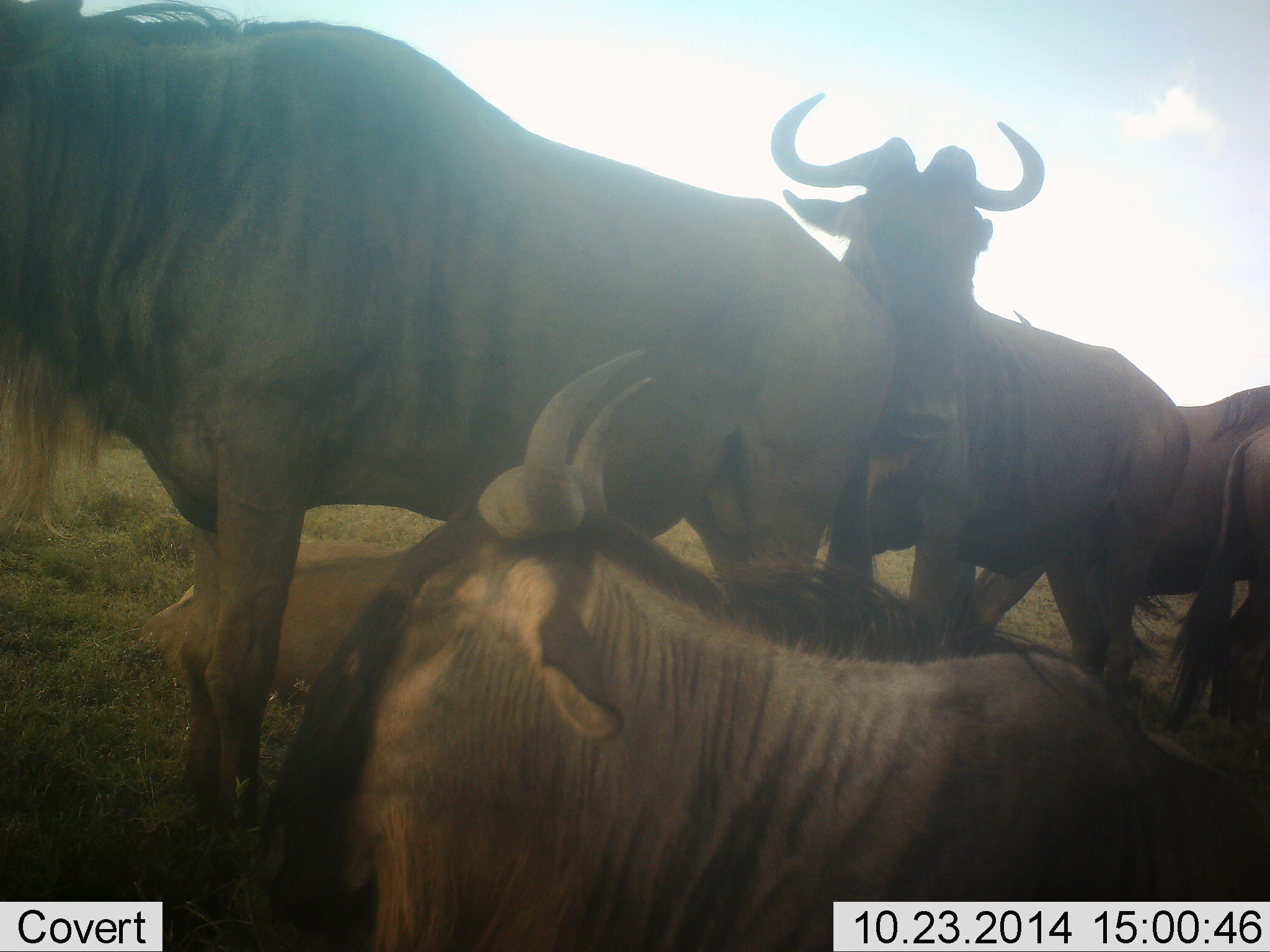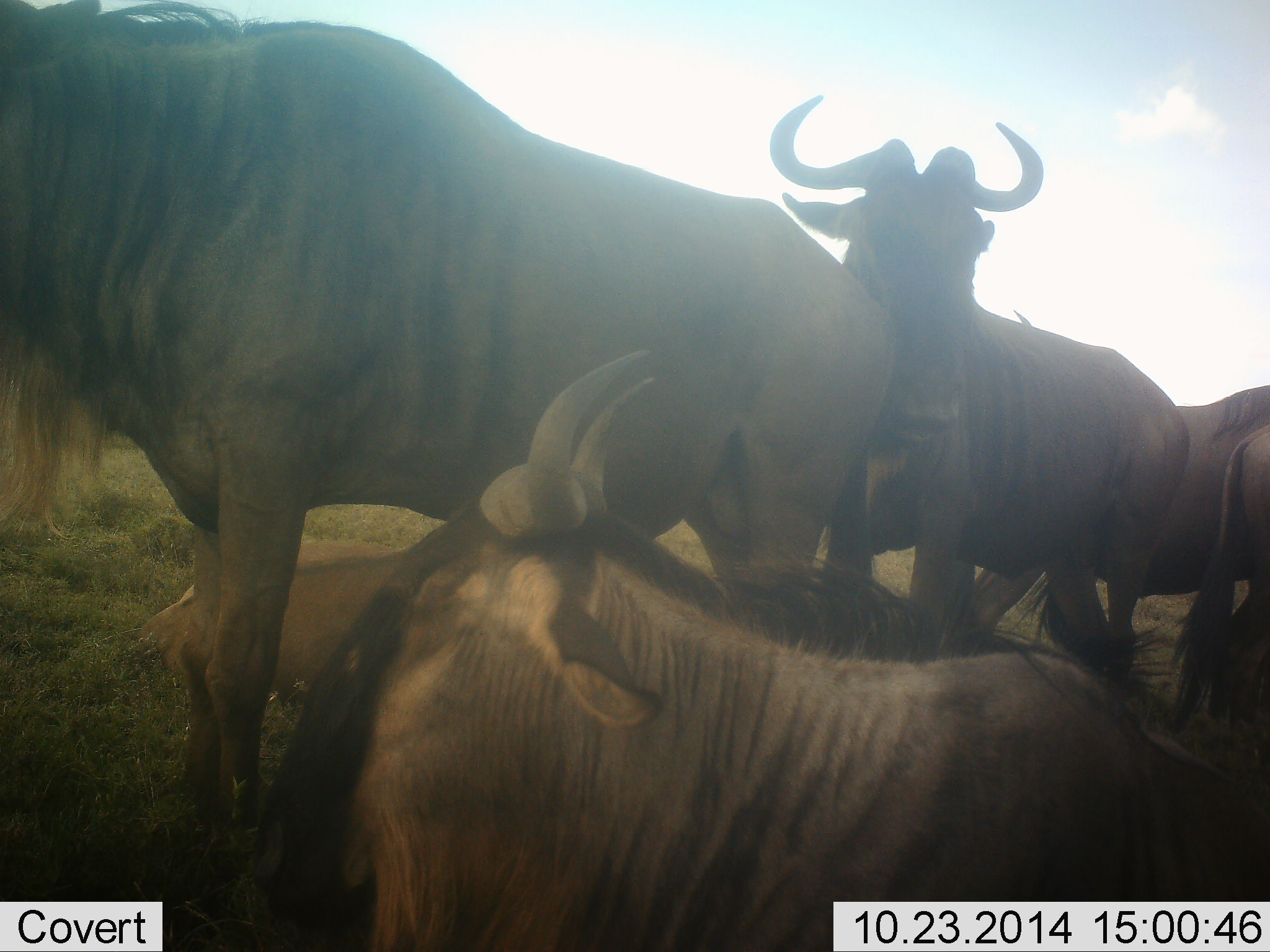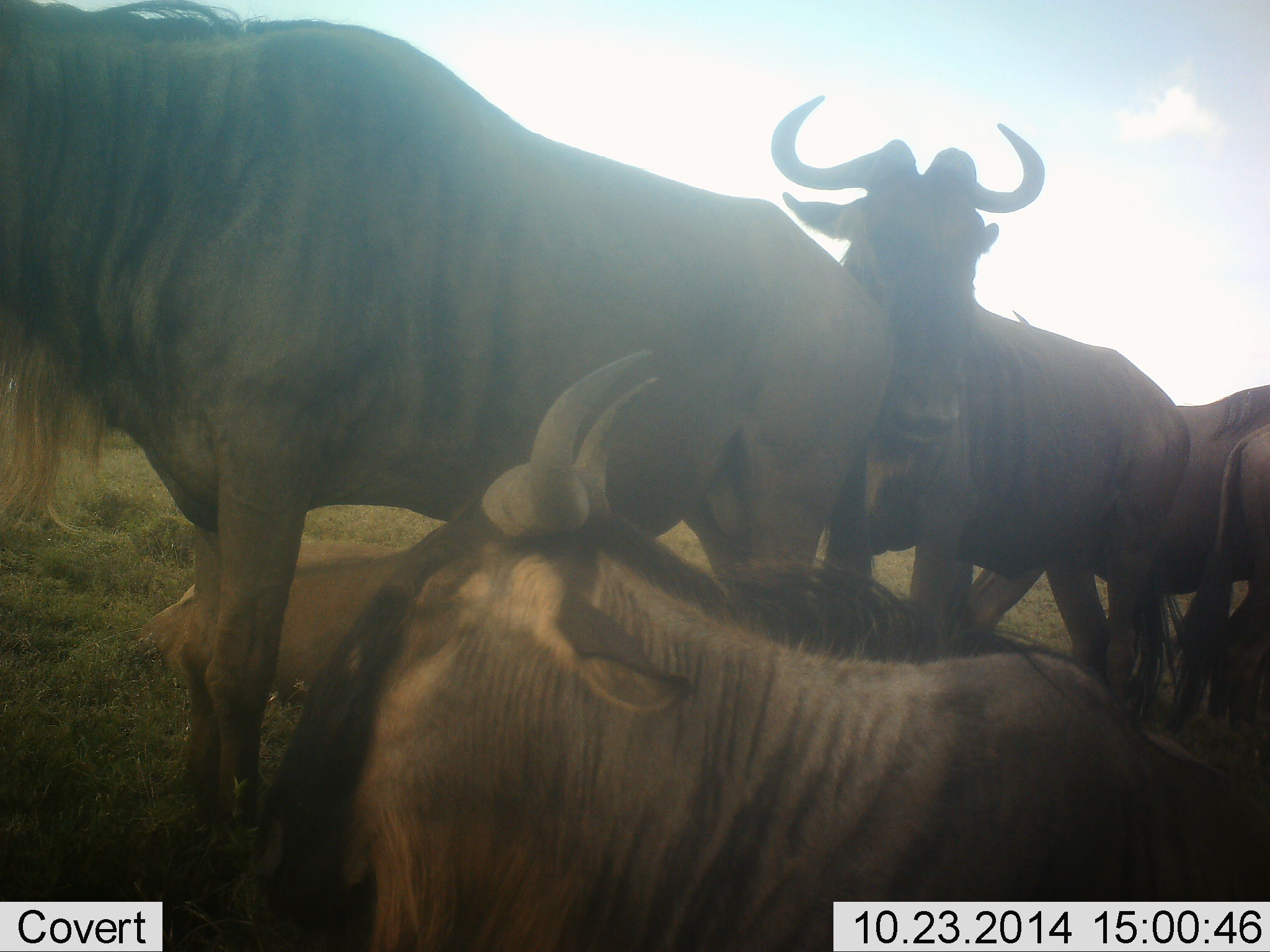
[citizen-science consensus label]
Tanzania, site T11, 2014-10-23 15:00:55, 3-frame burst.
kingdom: Animalia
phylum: Chordata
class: Mammalia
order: Artiodactyla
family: Bovidae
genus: Connochaetes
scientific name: Connochaetes taurinus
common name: blue wildebeest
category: wildebeest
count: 6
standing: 80%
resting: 100%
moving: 0%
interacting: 0%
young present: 0%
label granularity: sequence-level